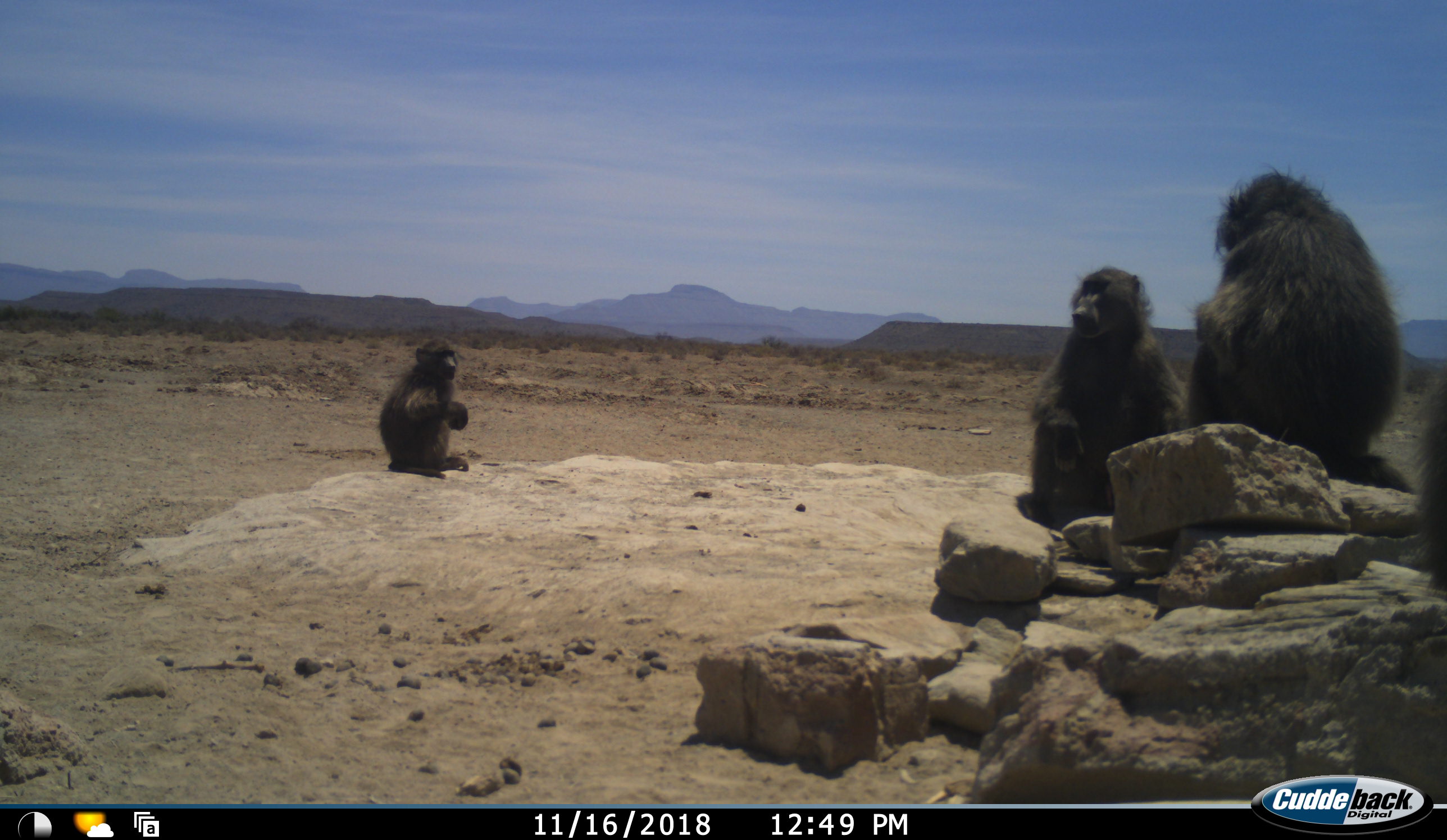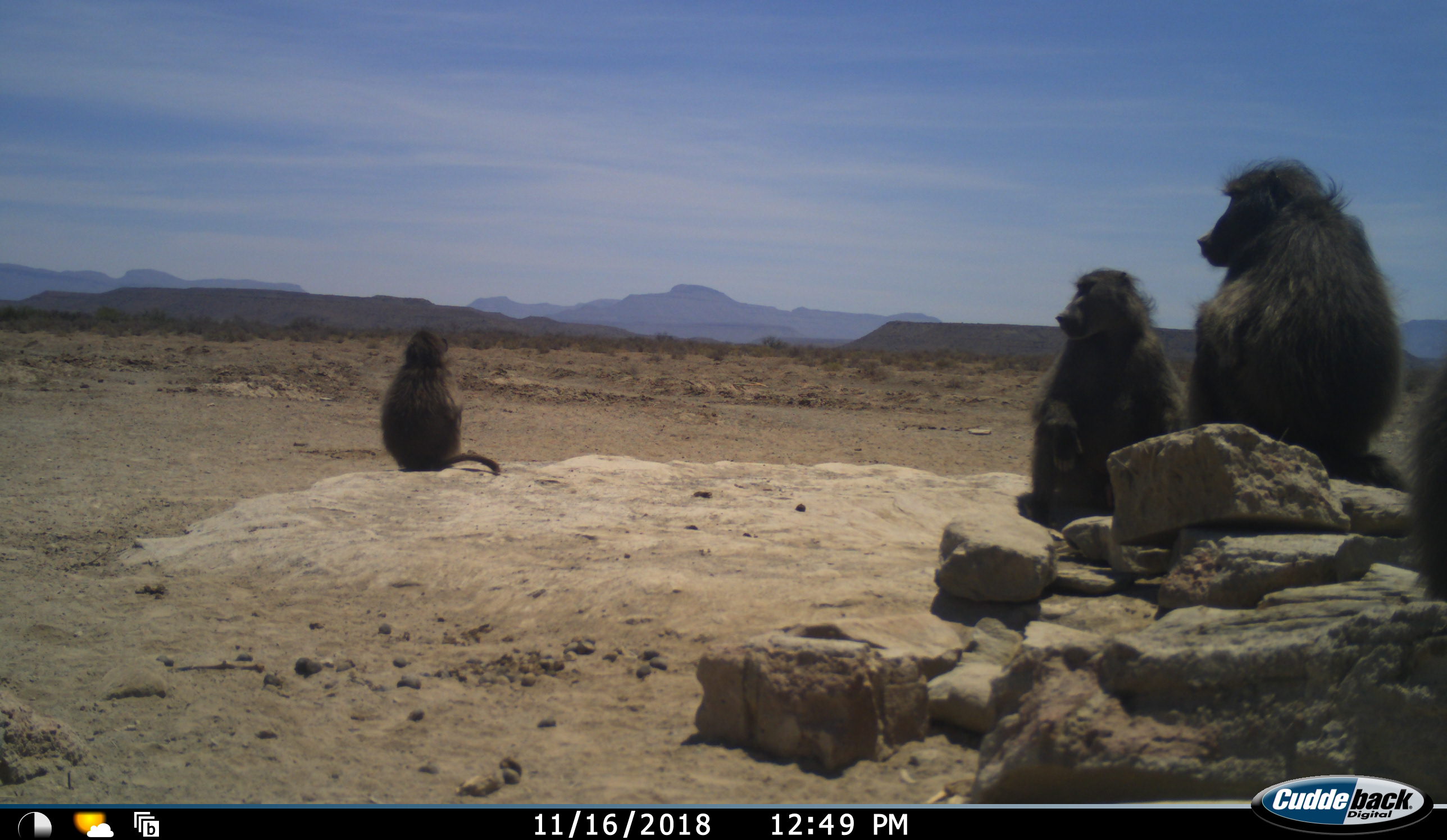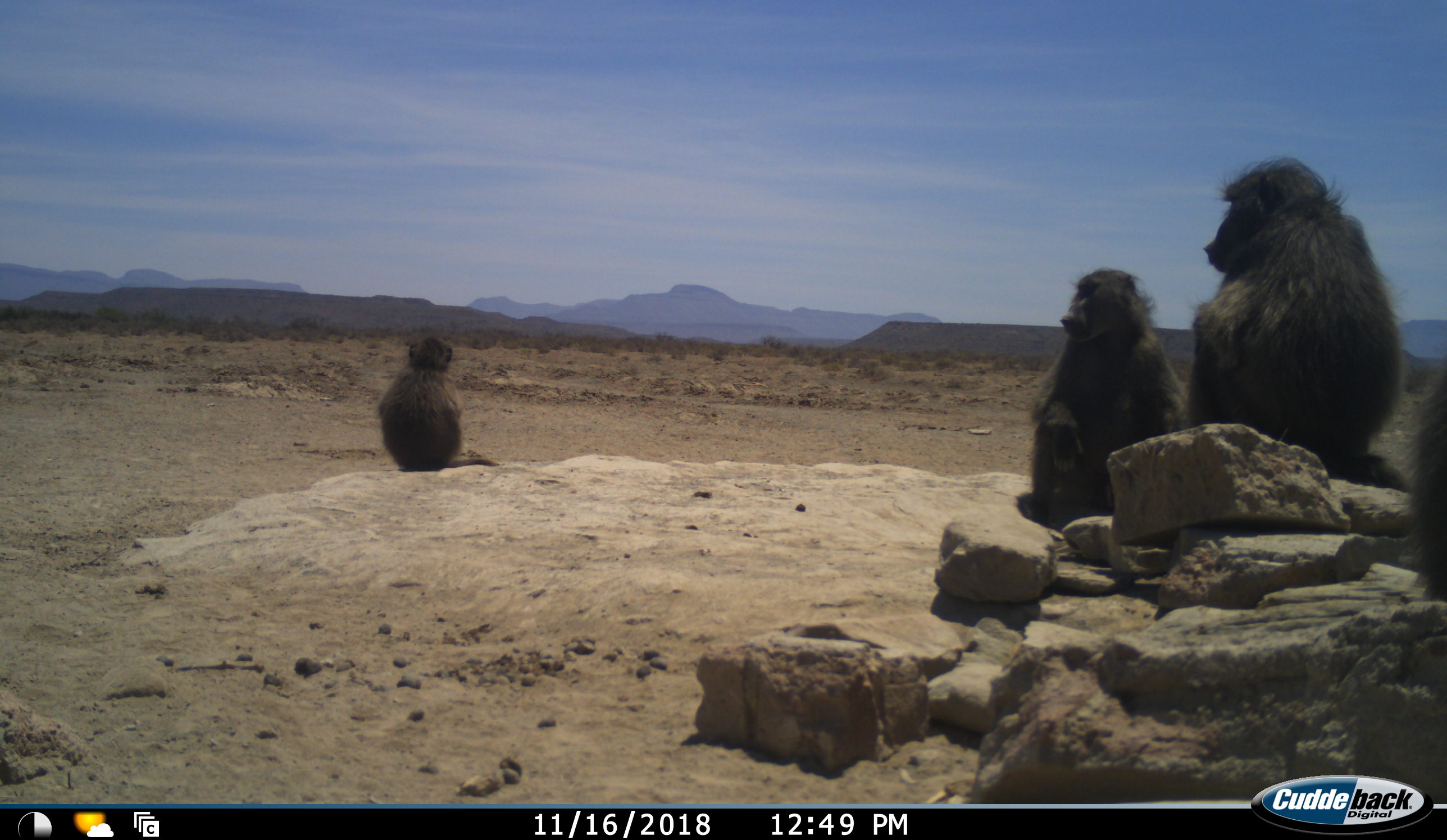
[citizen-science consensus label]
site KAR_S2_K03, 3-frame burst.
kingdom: Animalia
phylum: Chordata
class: Mammalia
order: Primates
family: Cercopithecidae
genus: Papio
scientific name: Papio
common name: baboon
Baboon (Papio), count 4. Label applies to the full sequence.